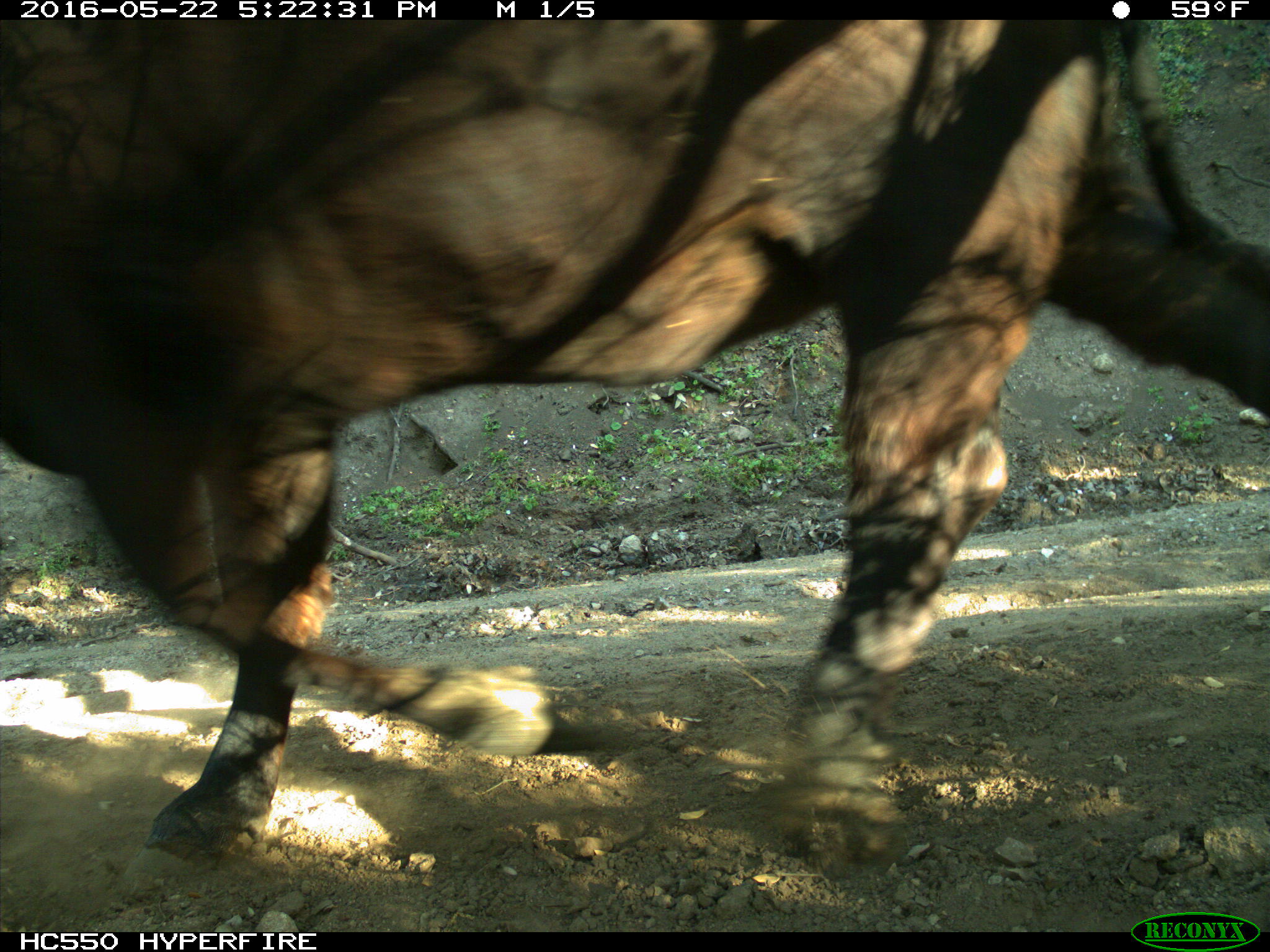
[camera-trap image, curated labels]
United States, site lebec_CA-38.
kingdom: Animalia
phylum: Chordata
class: Mammalia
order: Artiodactyla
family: Bovidae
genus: Bos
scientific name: Bos taurus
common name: domestic cow